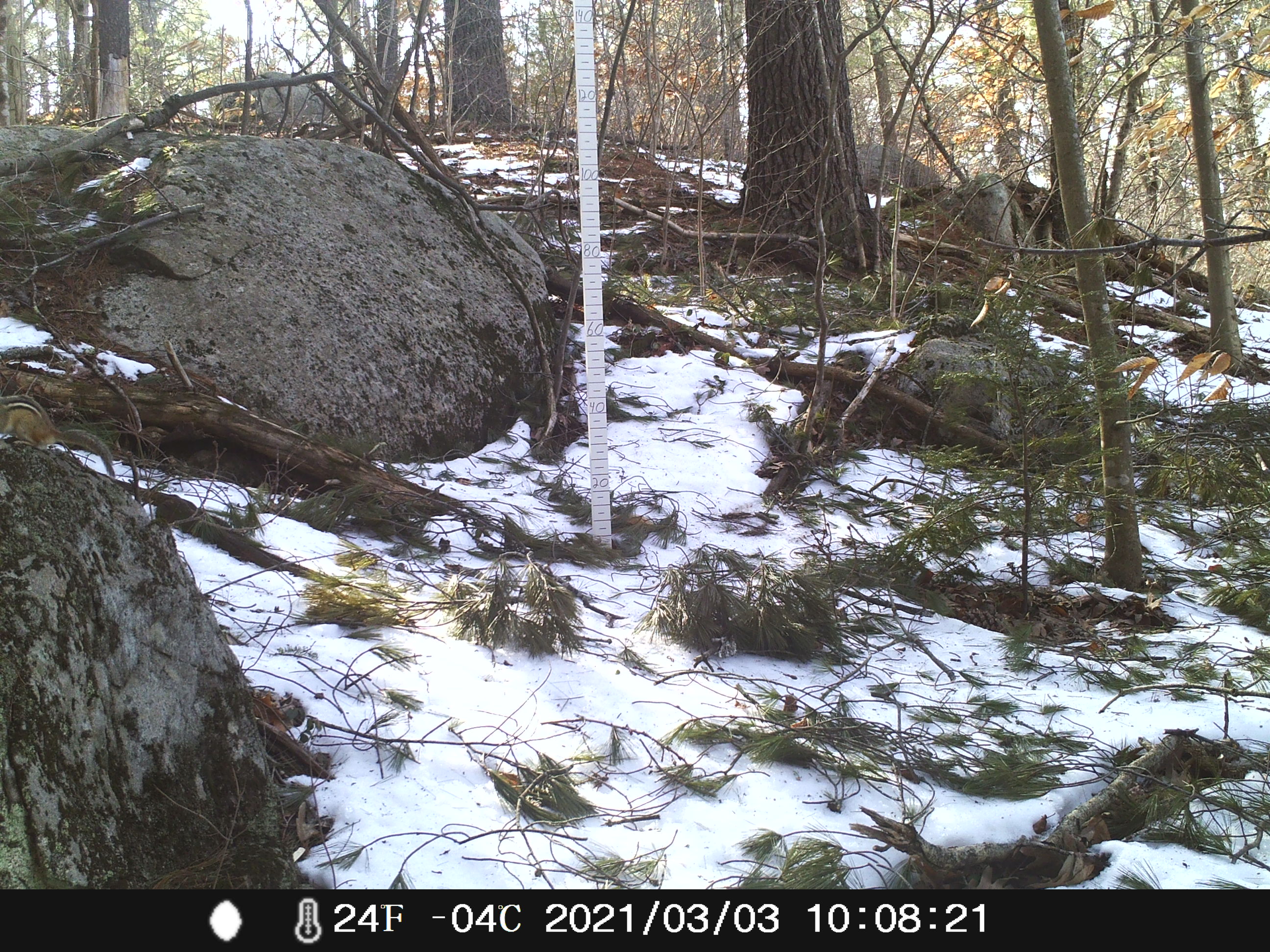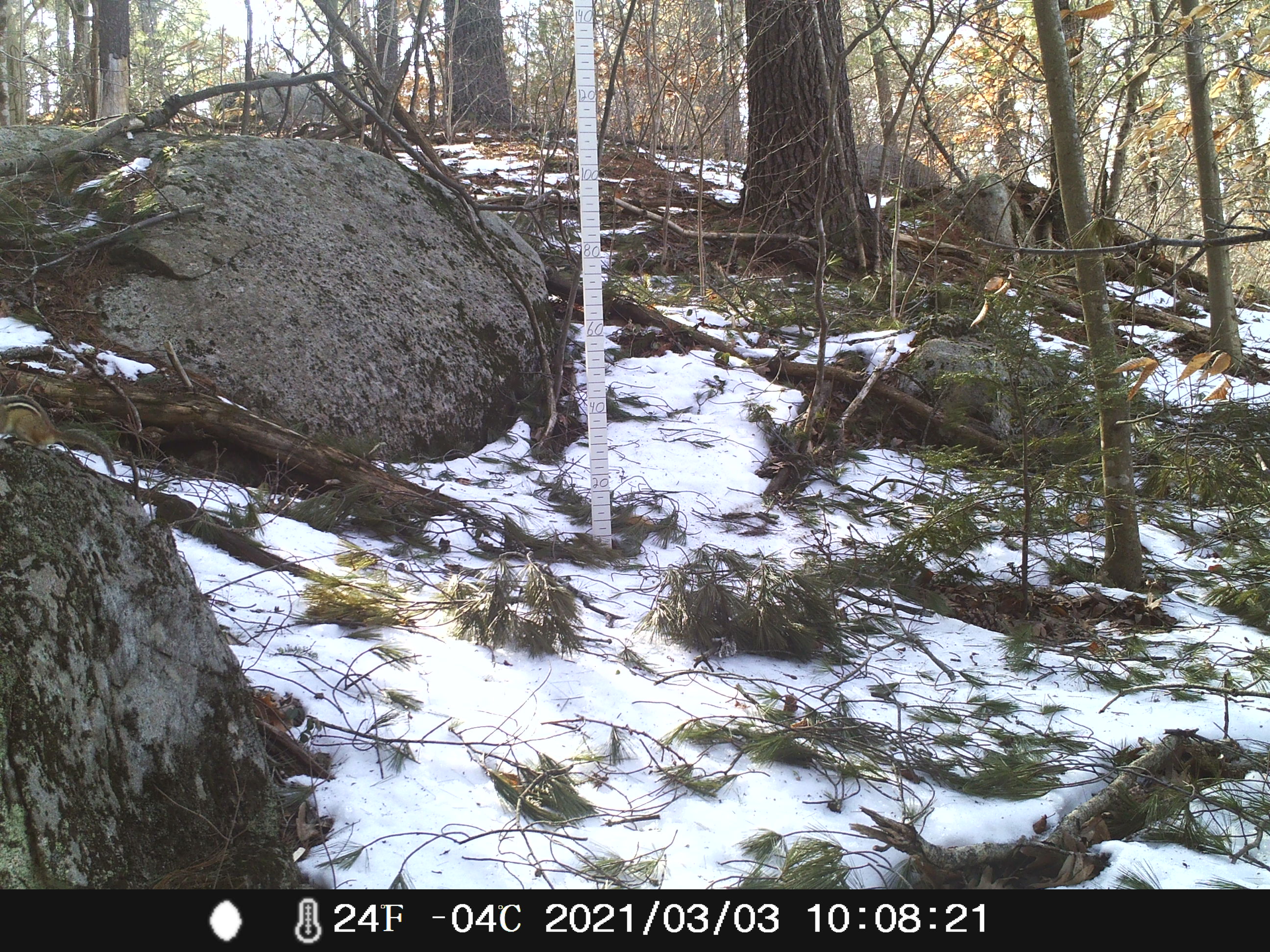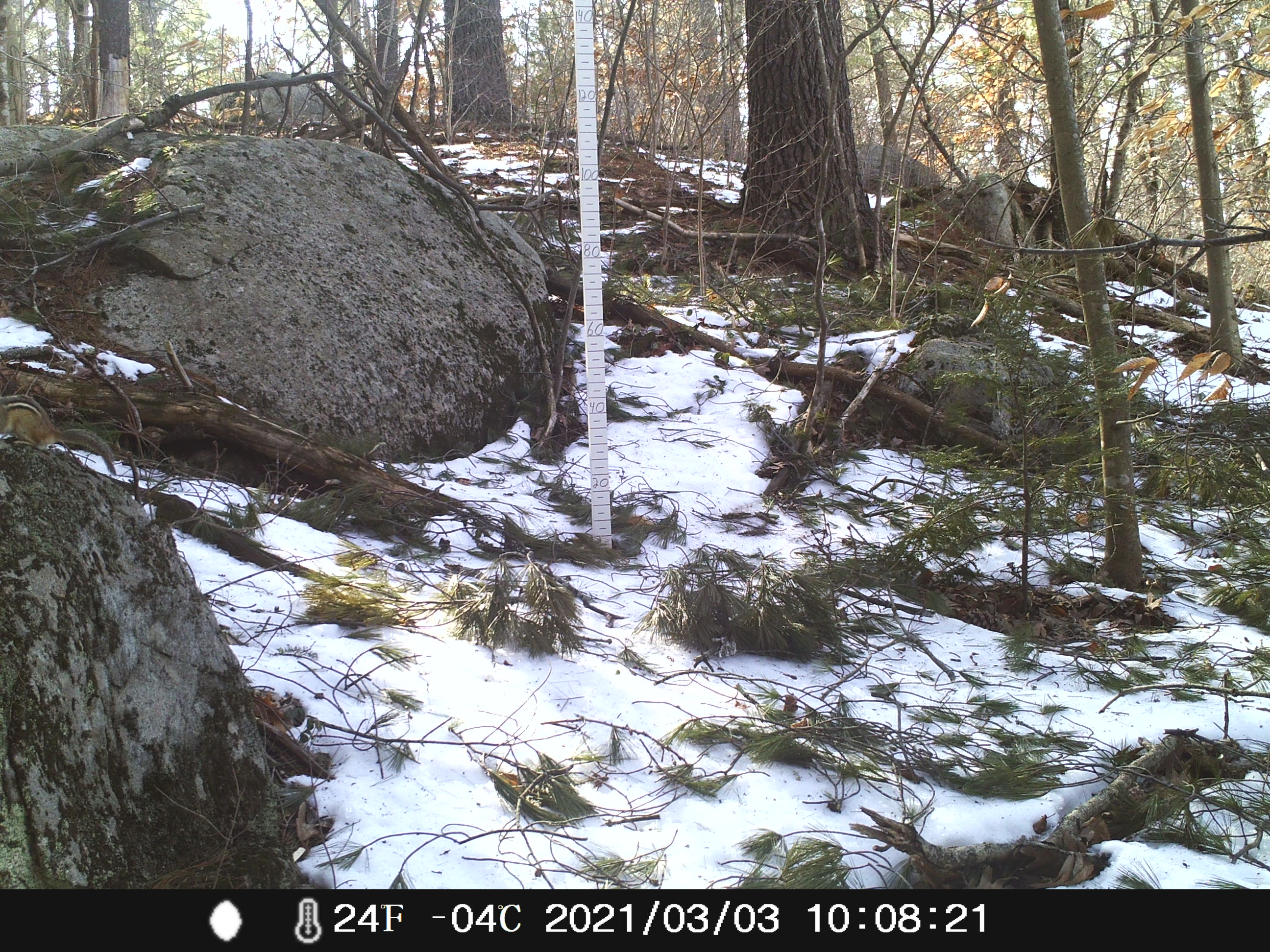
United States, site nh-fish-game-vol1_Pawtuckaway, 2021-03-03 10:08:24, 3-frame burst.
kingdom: Animalia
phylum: Chordata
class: Mammalia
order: Rodentia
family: Sciuridae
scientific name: Tamiini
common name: chipmunk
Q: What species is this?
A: Chipmunk (Tamiini).